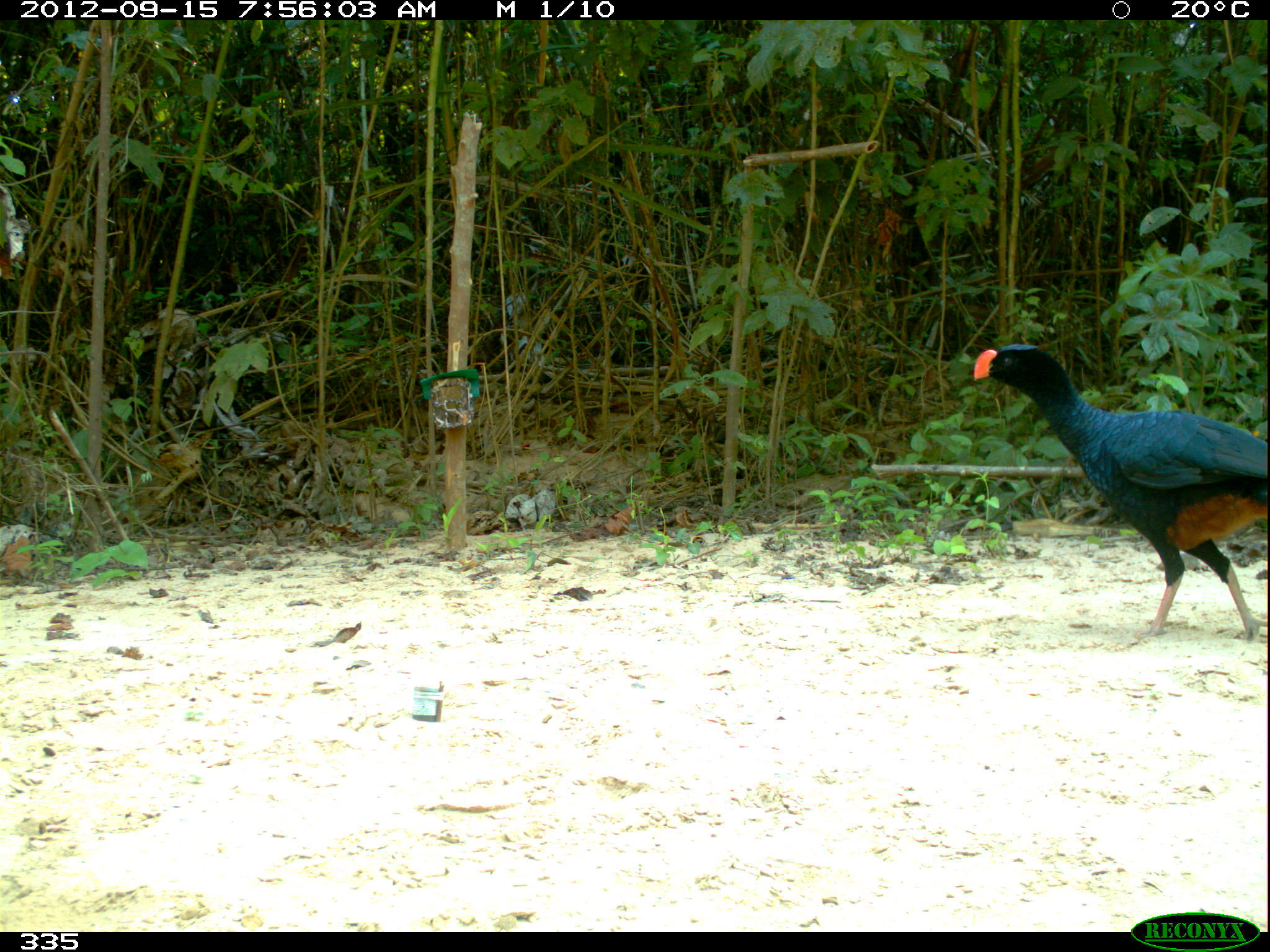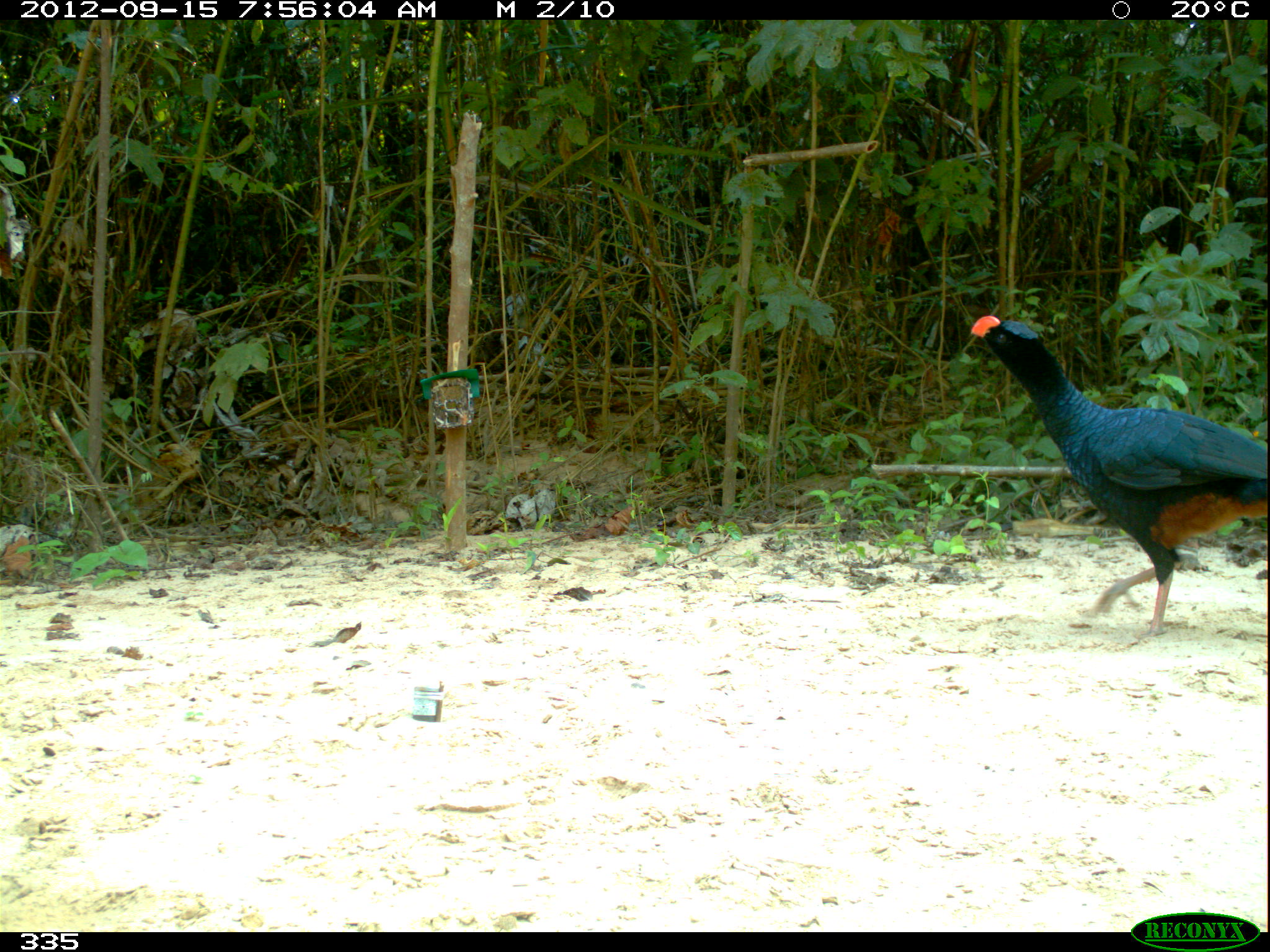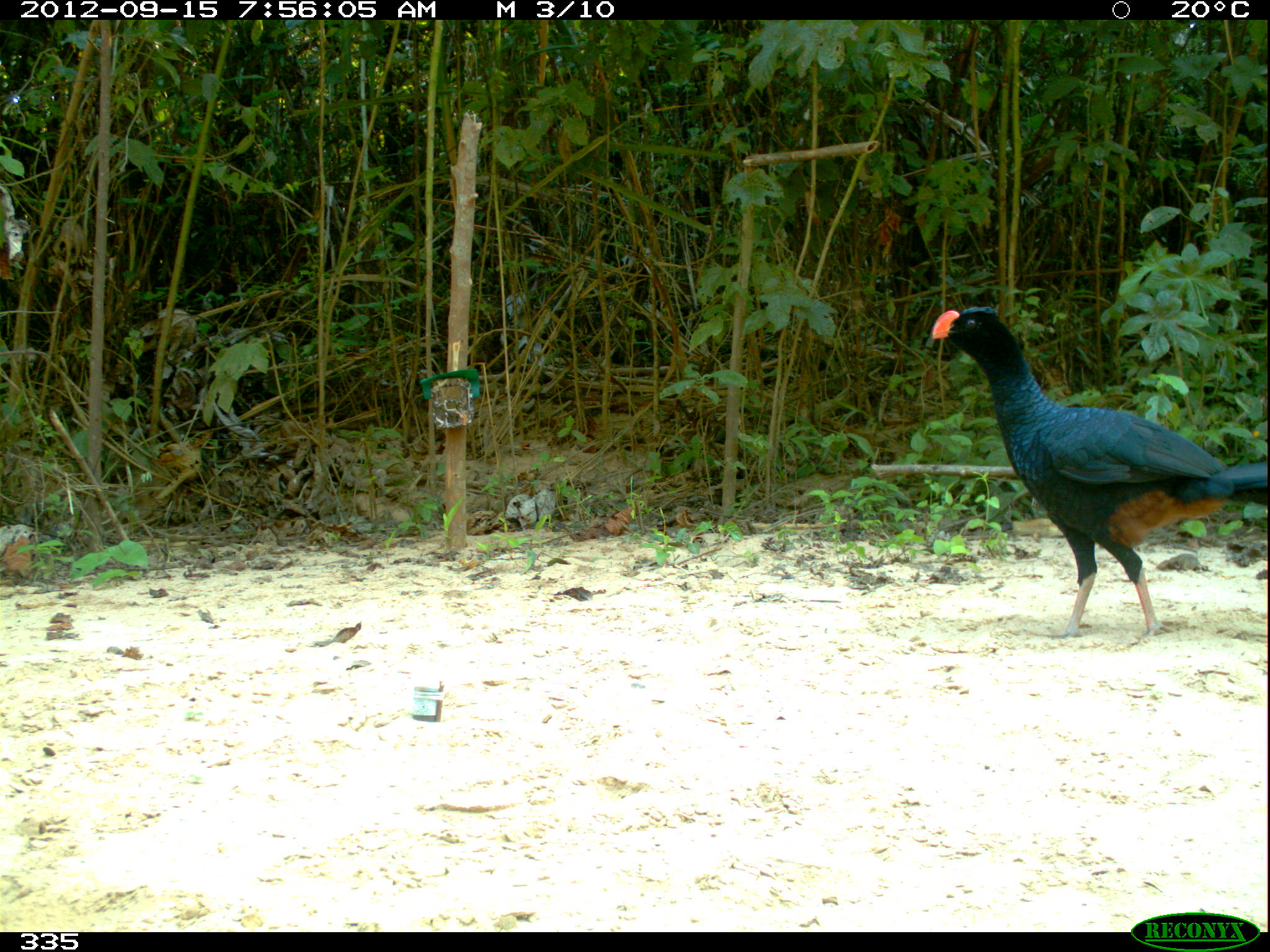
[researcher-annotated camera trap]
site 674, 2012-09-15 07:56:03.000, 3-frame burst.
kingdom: Animalia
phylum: Chordata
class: Aves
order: Galliformes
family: Cracidae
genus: Mitu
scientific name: Mitu tuberosum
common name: razor-billed curassow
Mitu tuberosum (razor-billed curassow).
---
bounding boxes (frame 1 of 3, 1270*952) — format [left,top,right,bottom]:
mitu tuberosum: [970,343,1264,642]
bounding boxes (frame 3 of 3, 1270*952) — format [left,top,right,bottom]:
mitu tuberosum: [930,305,1270,644]